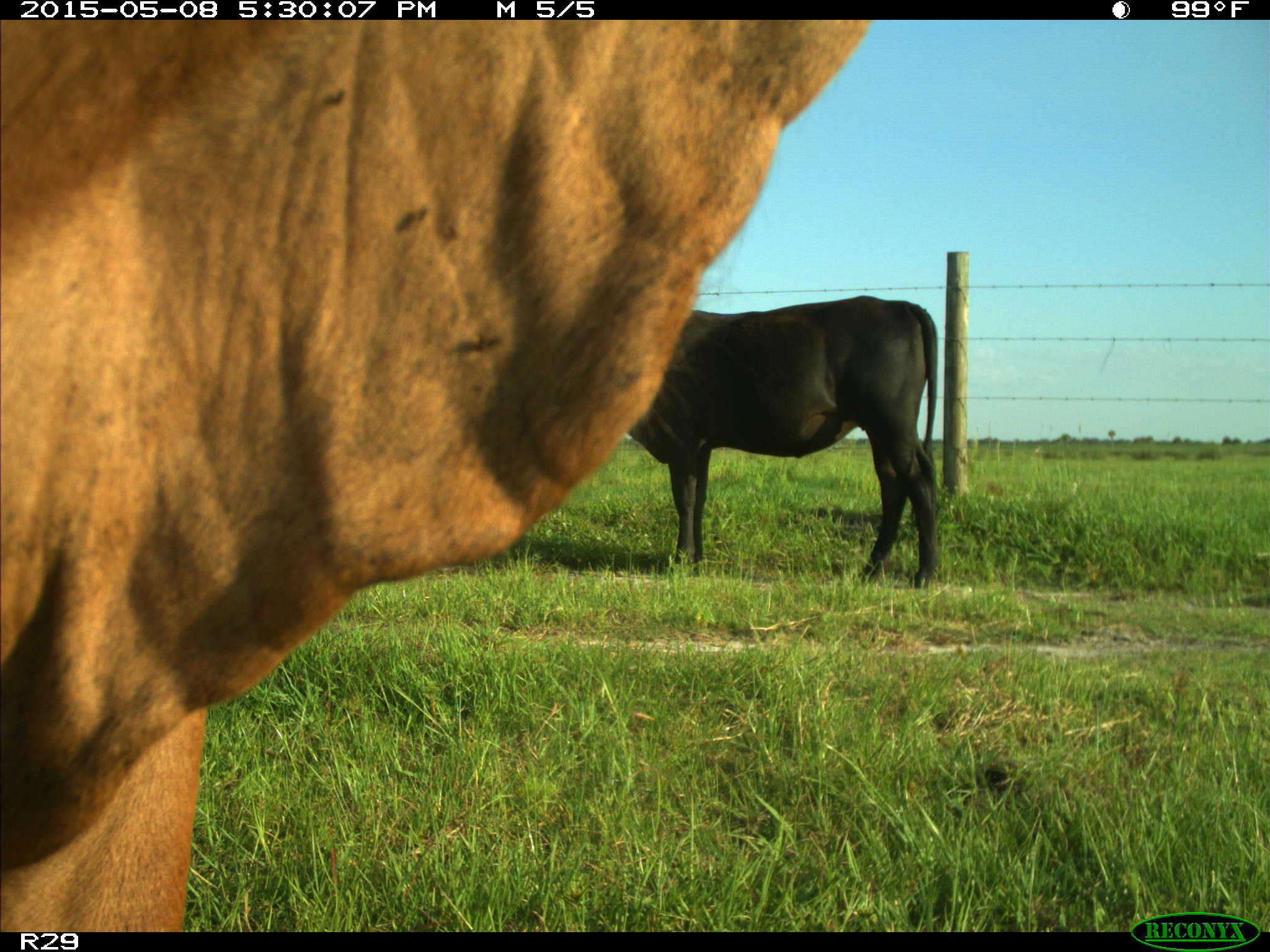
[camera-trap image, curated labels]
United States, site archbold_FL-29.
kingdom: Animalia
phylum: Chordata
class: Mammalia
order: Artiodactyla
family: Bovidae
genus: Bos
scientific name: Bos taurus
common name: domestic cow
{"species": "Bos taurus (domestic cow)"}